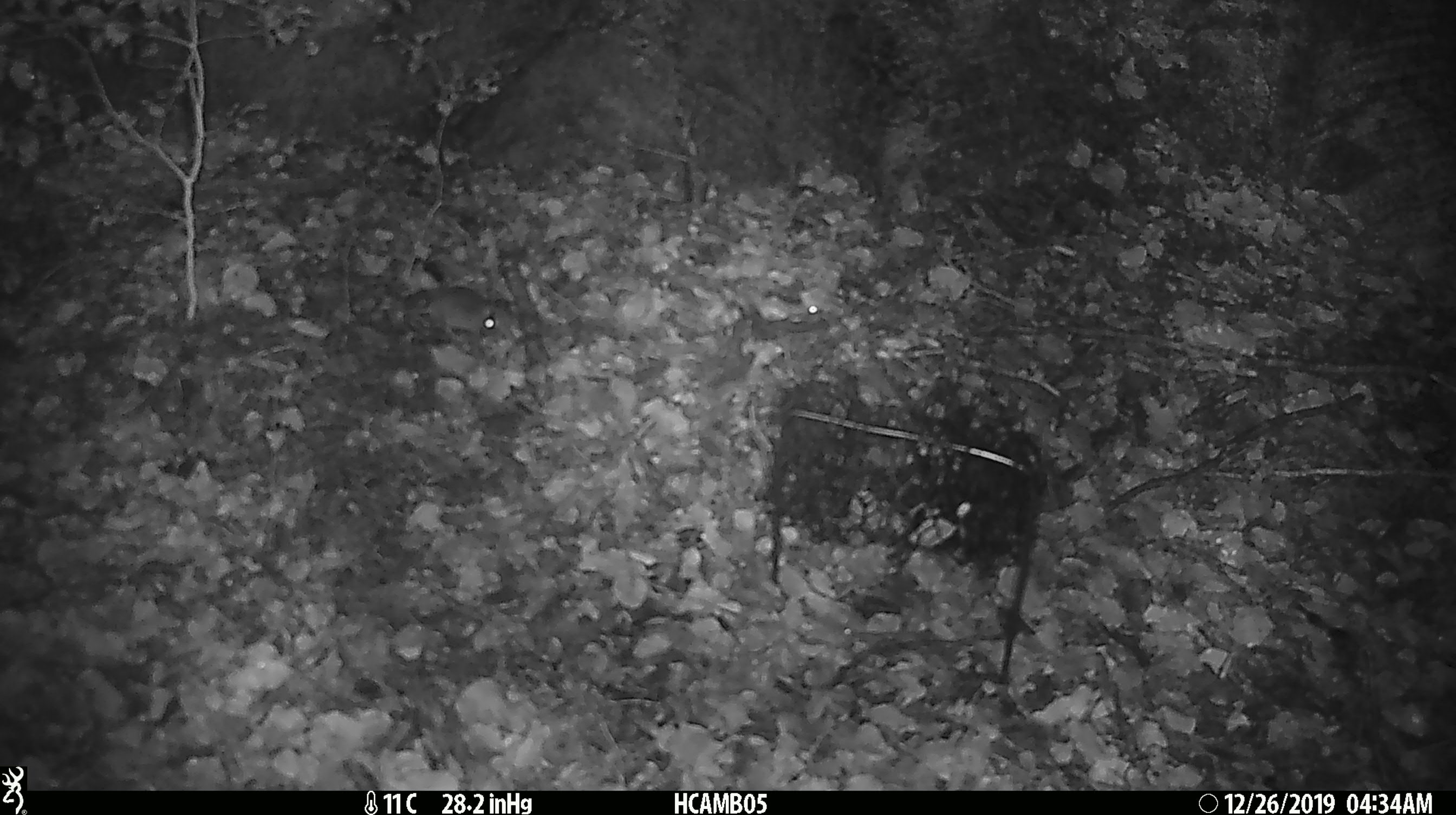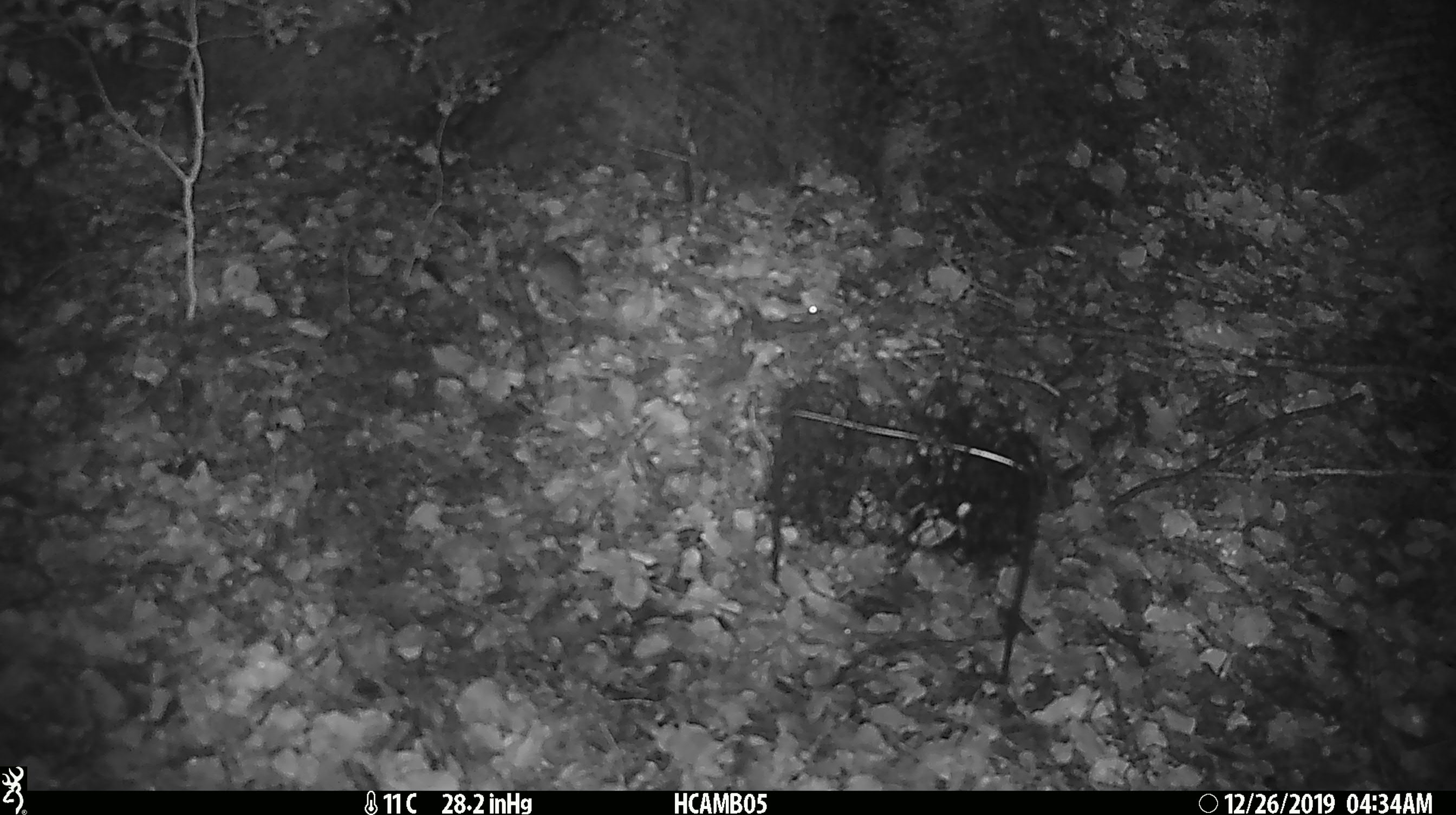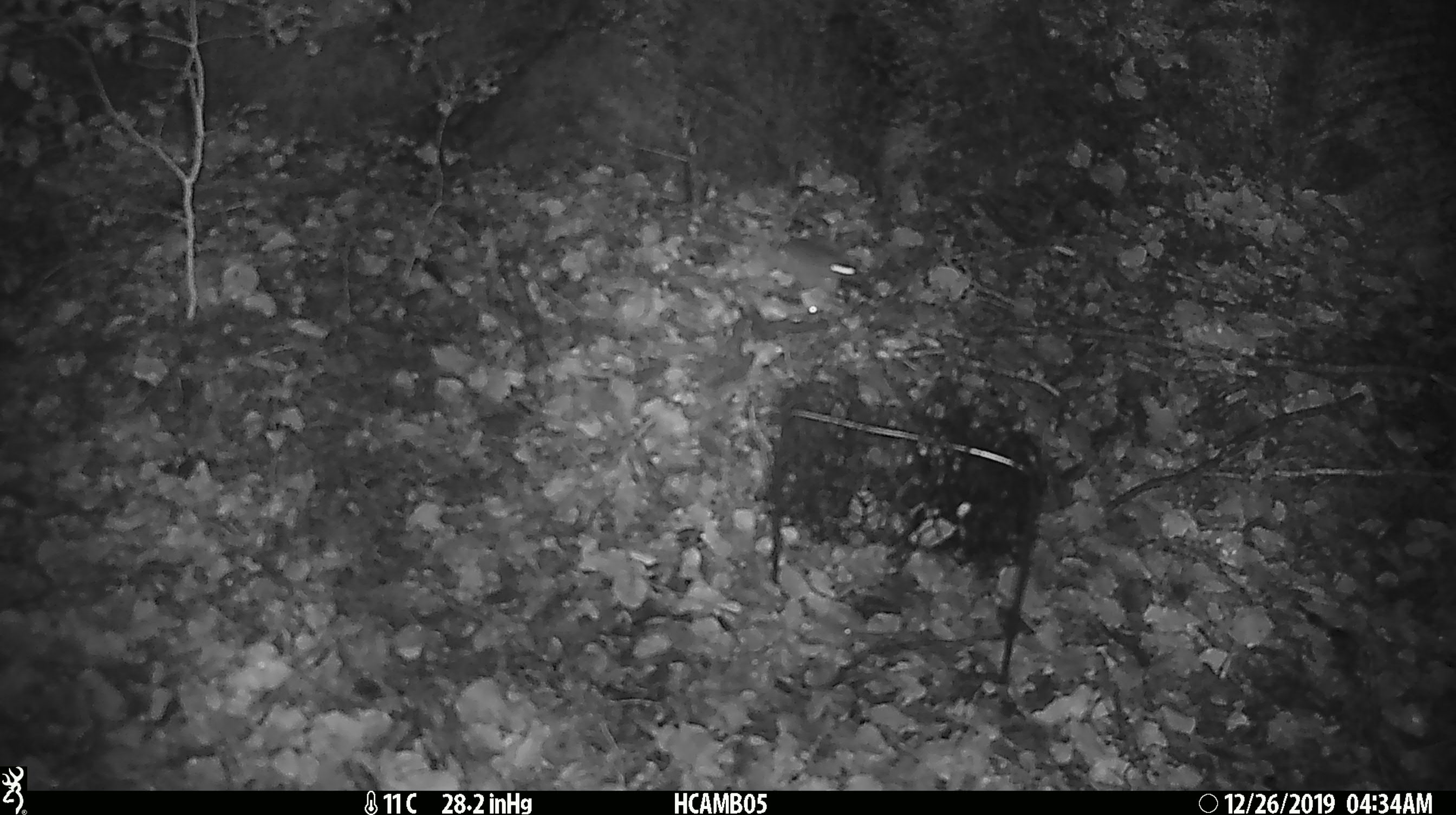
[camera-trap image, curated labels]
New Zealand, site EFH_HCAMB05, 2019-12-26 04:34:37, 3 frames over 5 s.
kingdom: Animalia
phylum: Chordata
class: Mammalia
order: Rodentia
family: Muridae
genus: Mus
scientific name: Mus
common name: mouse